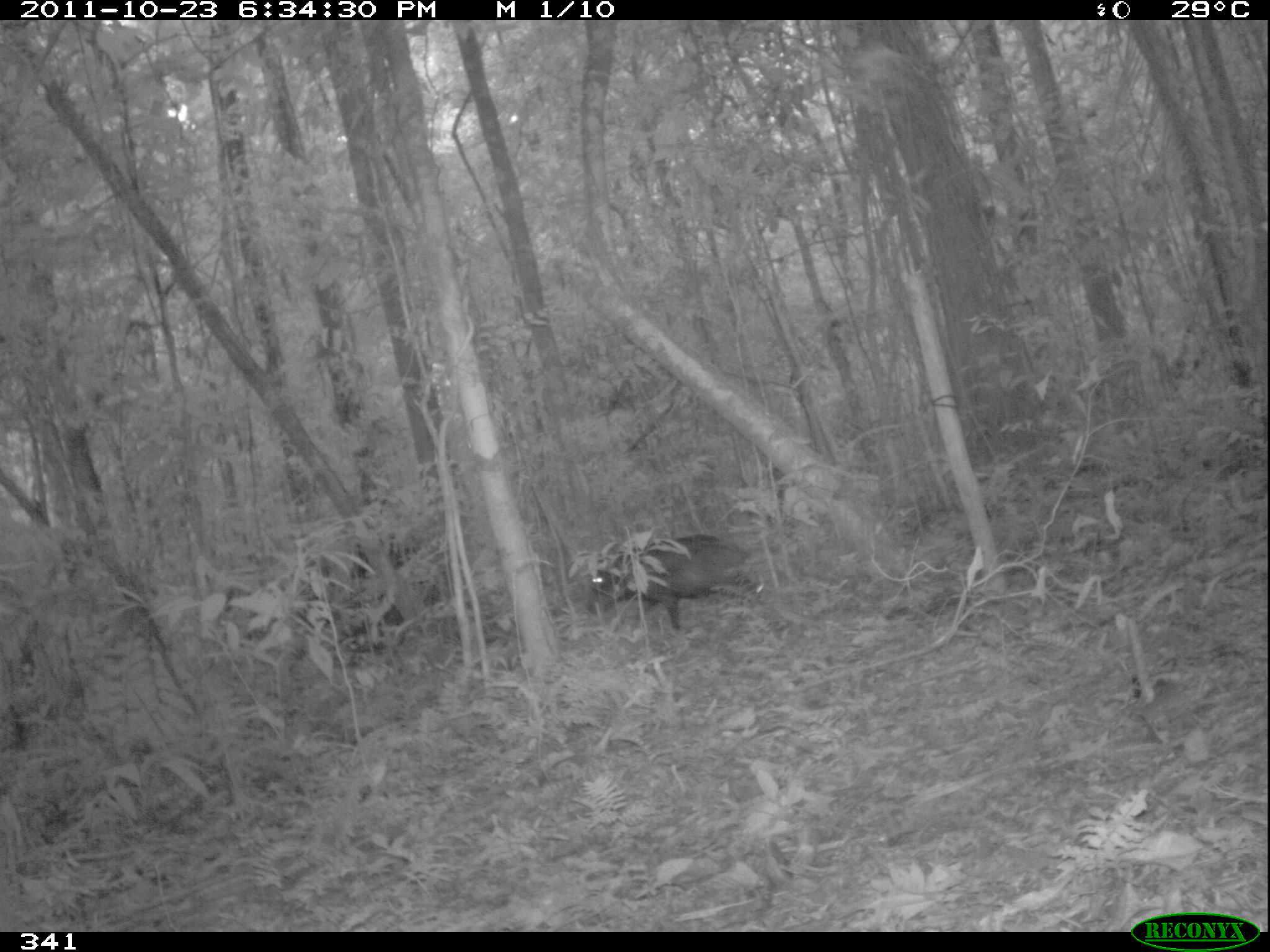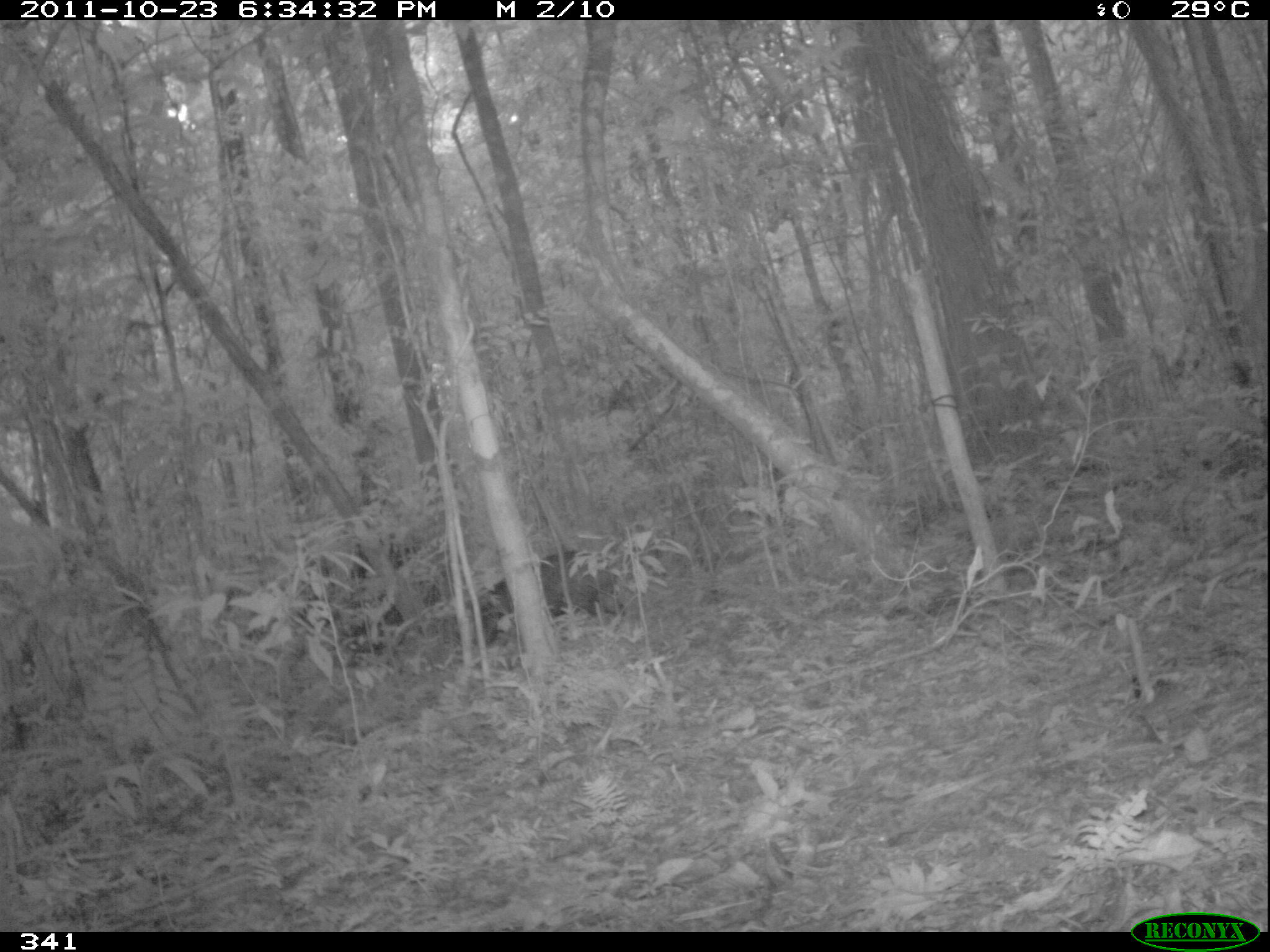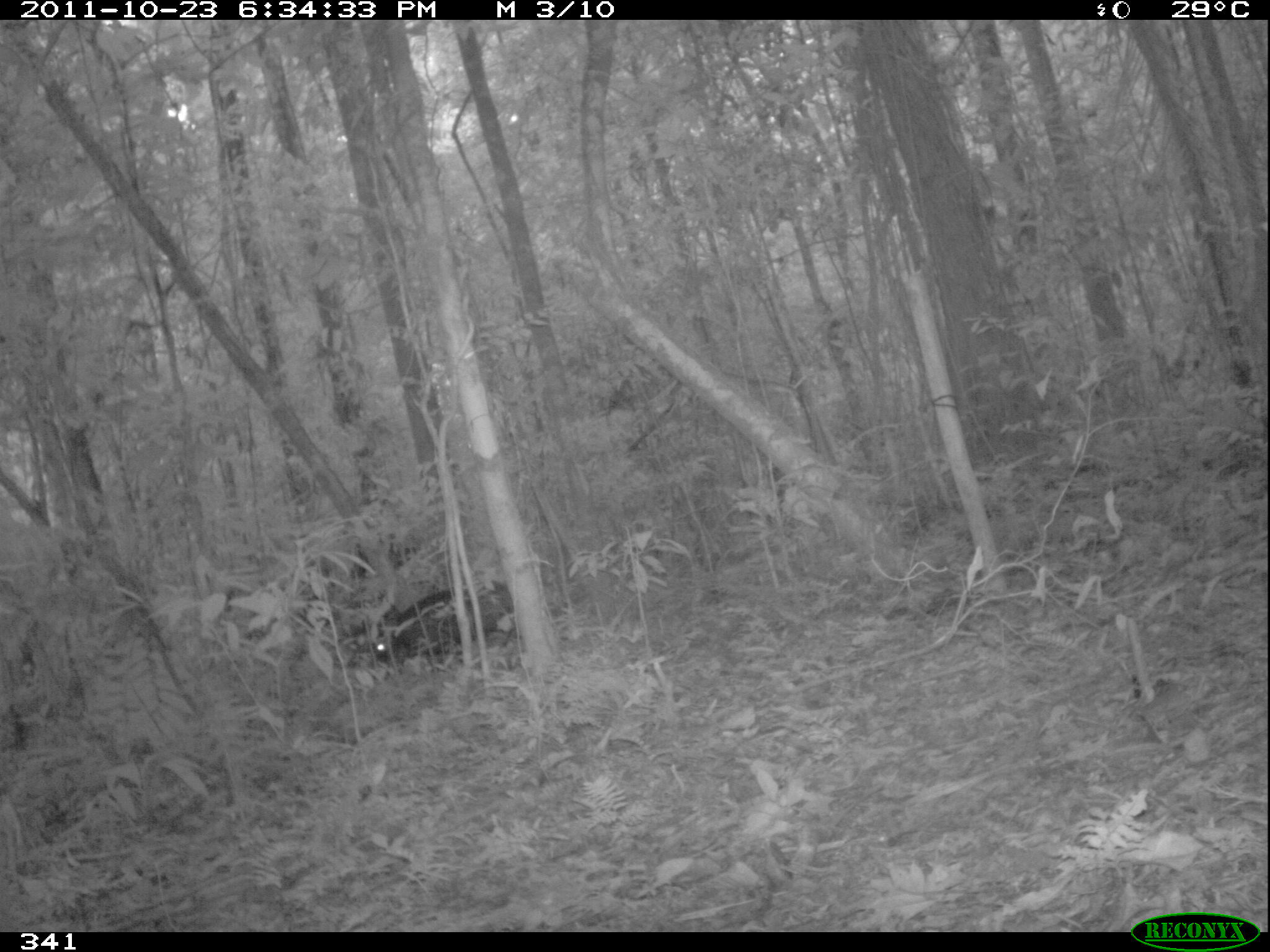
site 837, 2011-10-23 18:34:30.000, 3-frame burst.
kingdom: Animalia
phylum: Chordata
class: Mammalia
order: Artiodactyla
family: Tayassuidae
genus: Tayassu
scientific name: Tayassu pecari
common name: white-lipped peccary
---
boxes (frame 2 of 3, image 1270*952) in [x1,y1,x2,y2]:
tayassu pecari: [463,548,627,647]